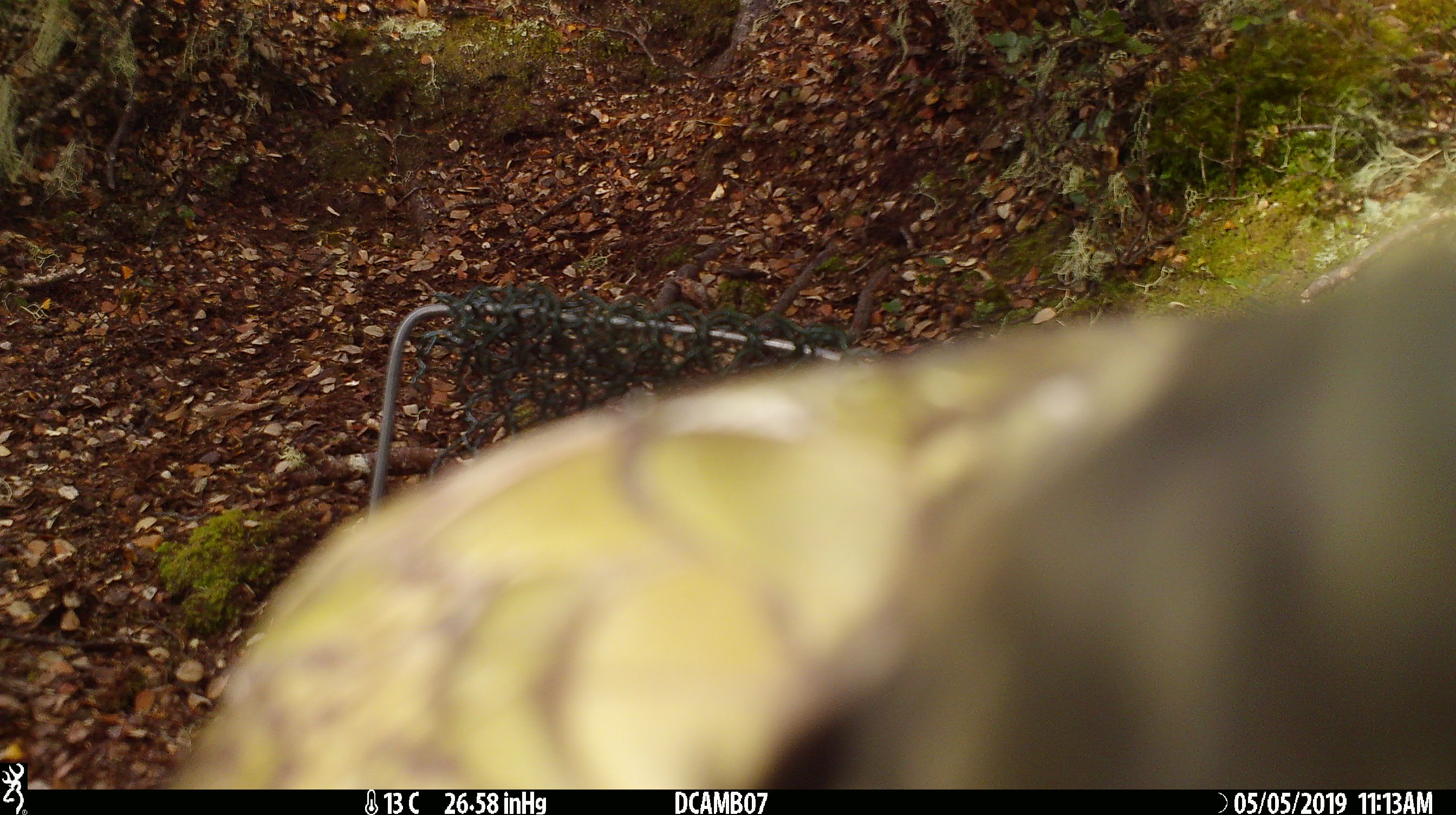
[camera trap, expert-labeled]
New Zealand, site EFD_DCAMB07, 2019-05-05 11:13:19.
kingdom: Animalia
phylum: Chordata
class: Aves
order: Psittaciformes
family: Strigopidae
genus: Nestor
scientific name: Nestor notabilis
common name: kea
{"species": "kea (Nestor notabilis)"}